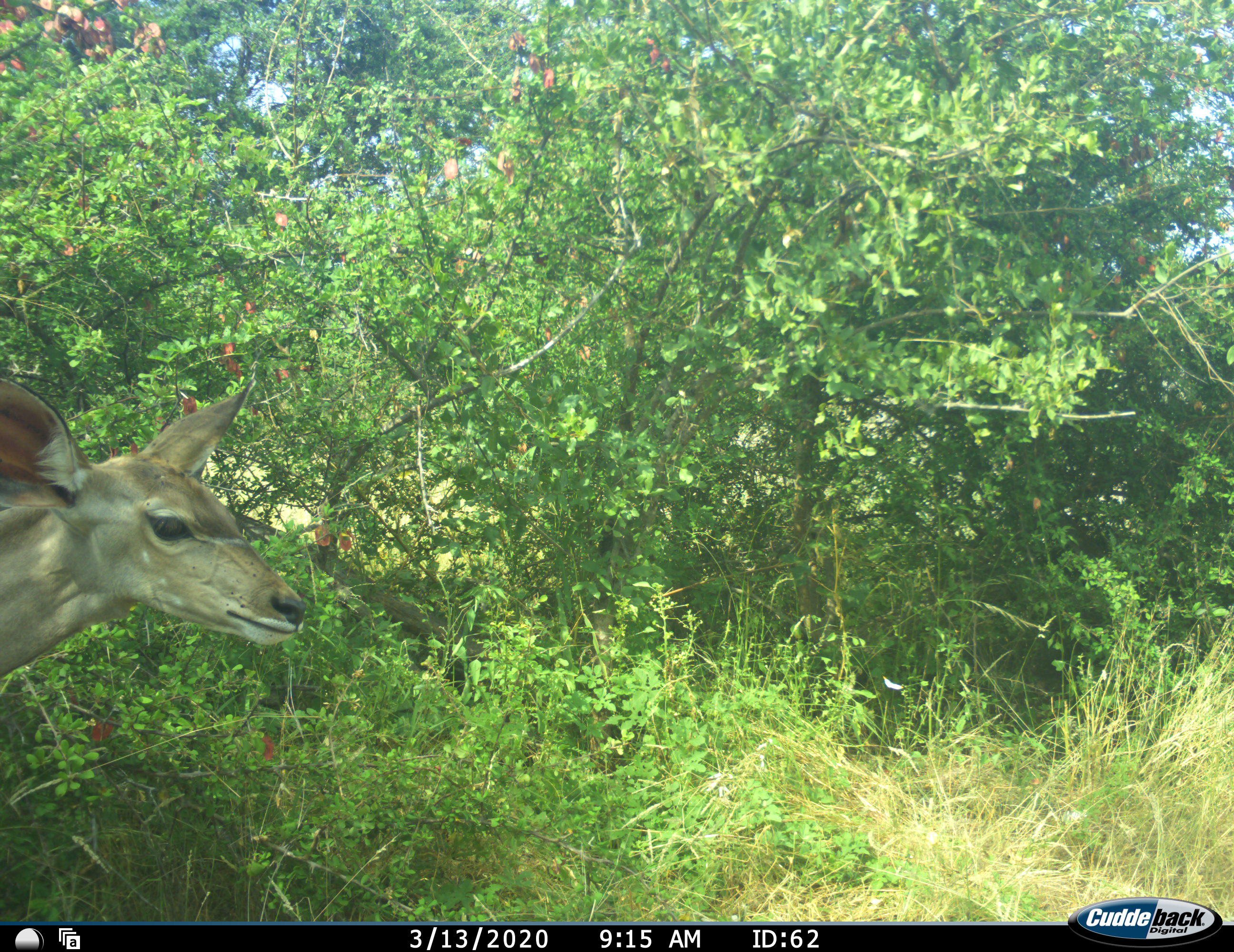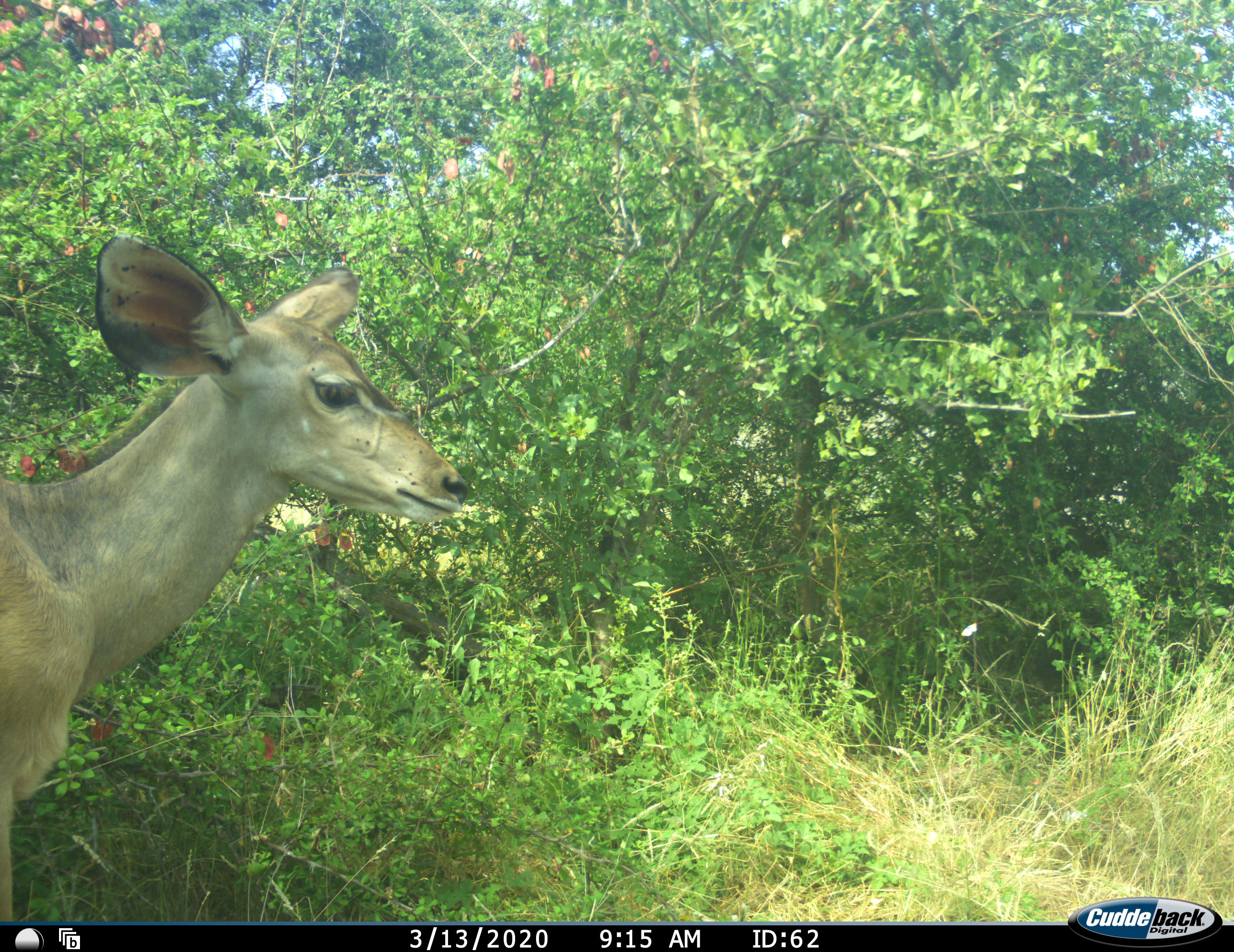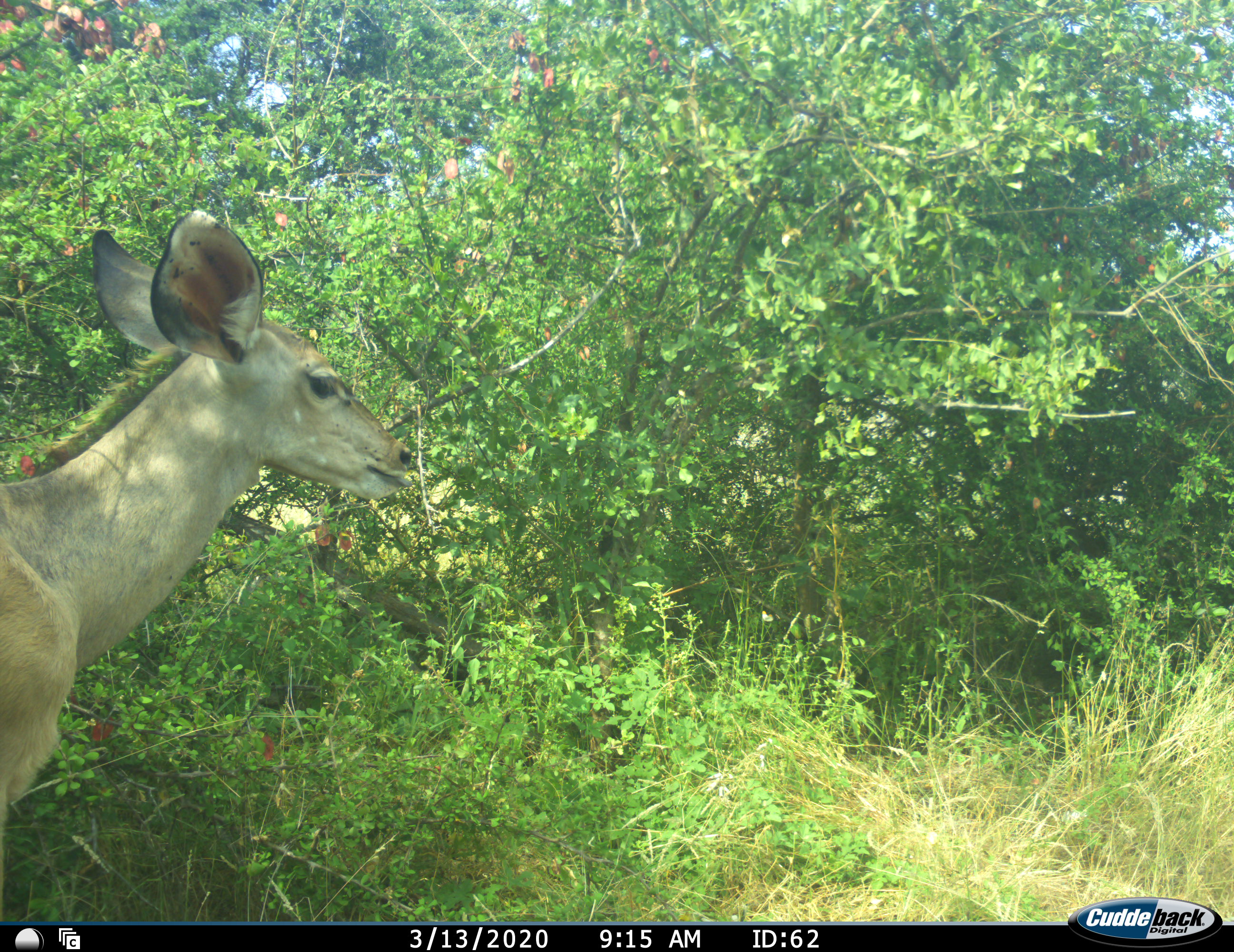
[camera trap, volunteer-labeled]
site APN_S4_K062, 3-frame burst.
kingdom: Animalia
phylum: Chordata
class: Mammalia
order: Artiodactyla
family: Bovidae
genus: Tragelaphus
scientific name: Tragelaphus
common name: kudu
Kudu (Tragelaphus), count 1. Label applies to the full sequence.